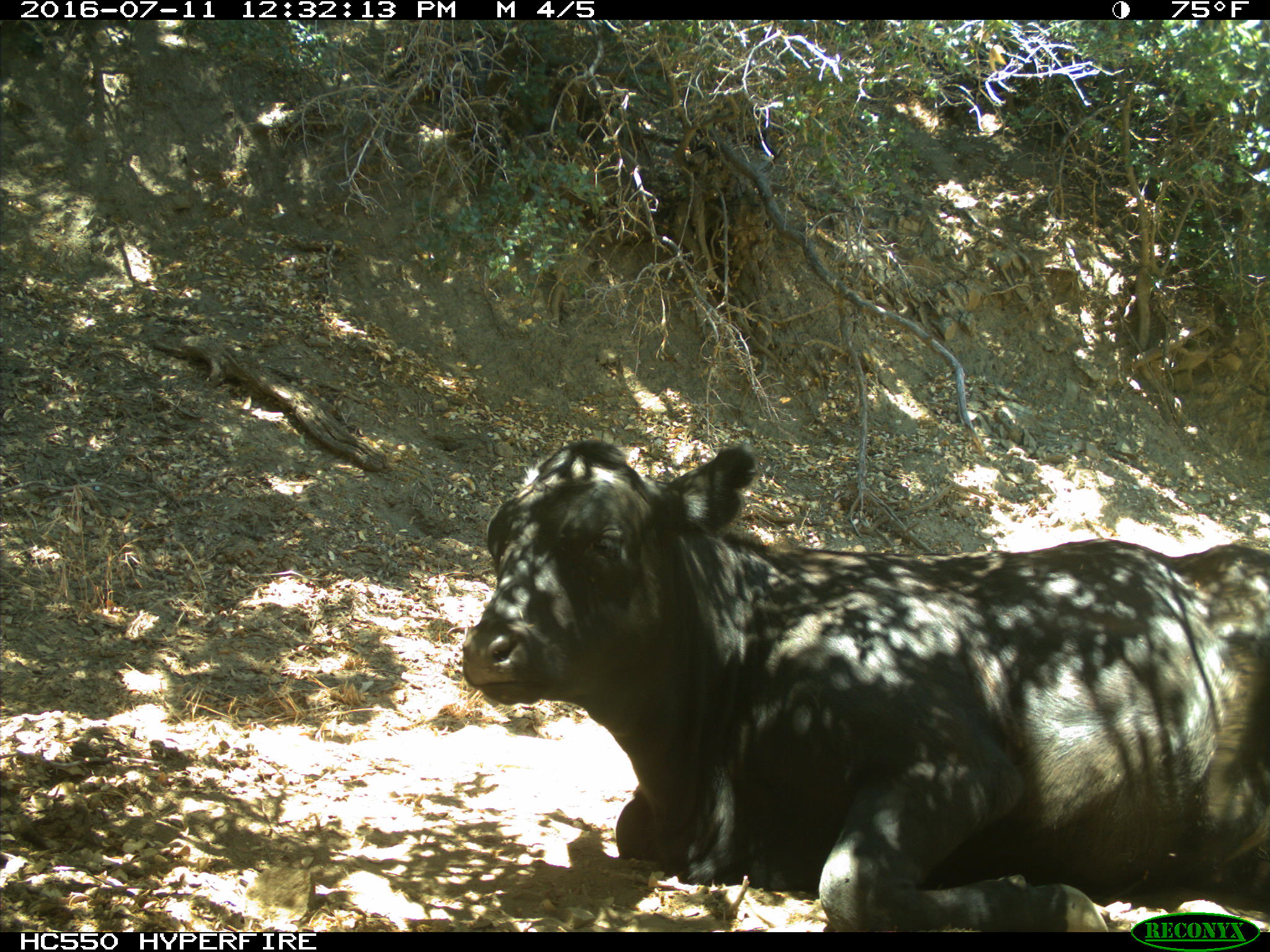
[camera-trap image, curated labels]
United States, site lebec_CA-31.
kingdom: Animalia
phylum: Chordata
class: Mammalia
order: Artiodactyla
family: Bovidae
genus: Bos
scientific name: Bos taurus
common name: domestic cow